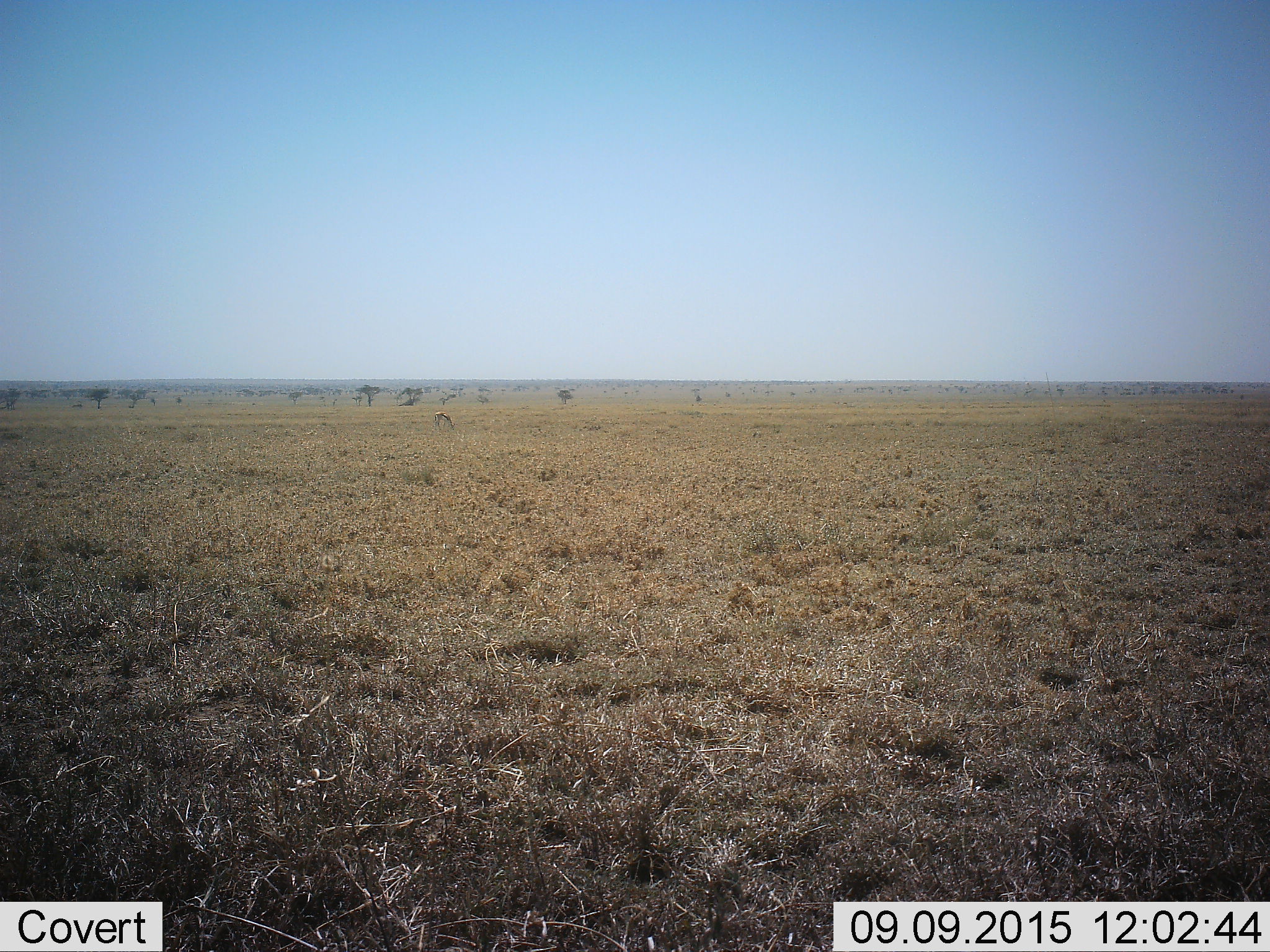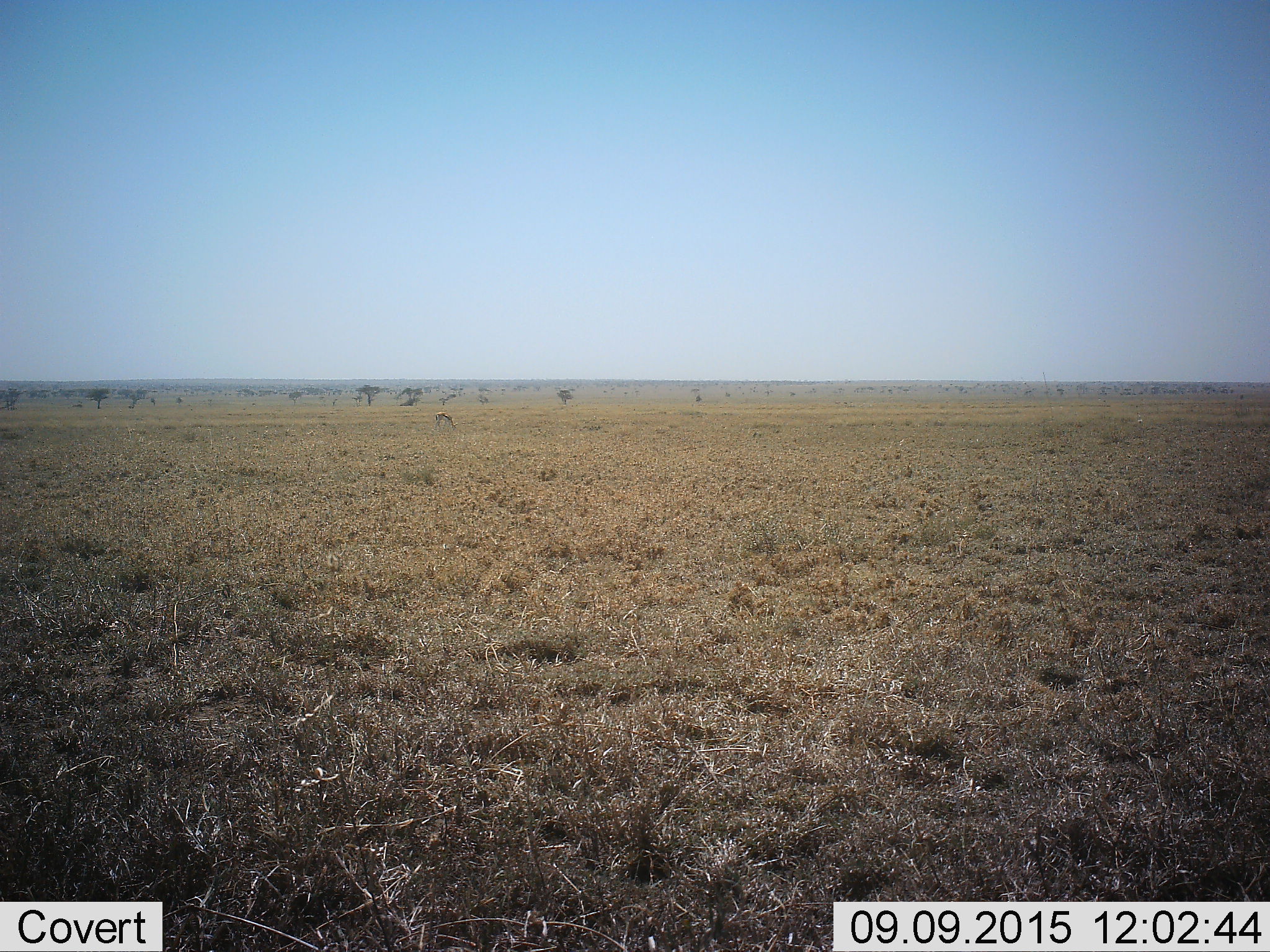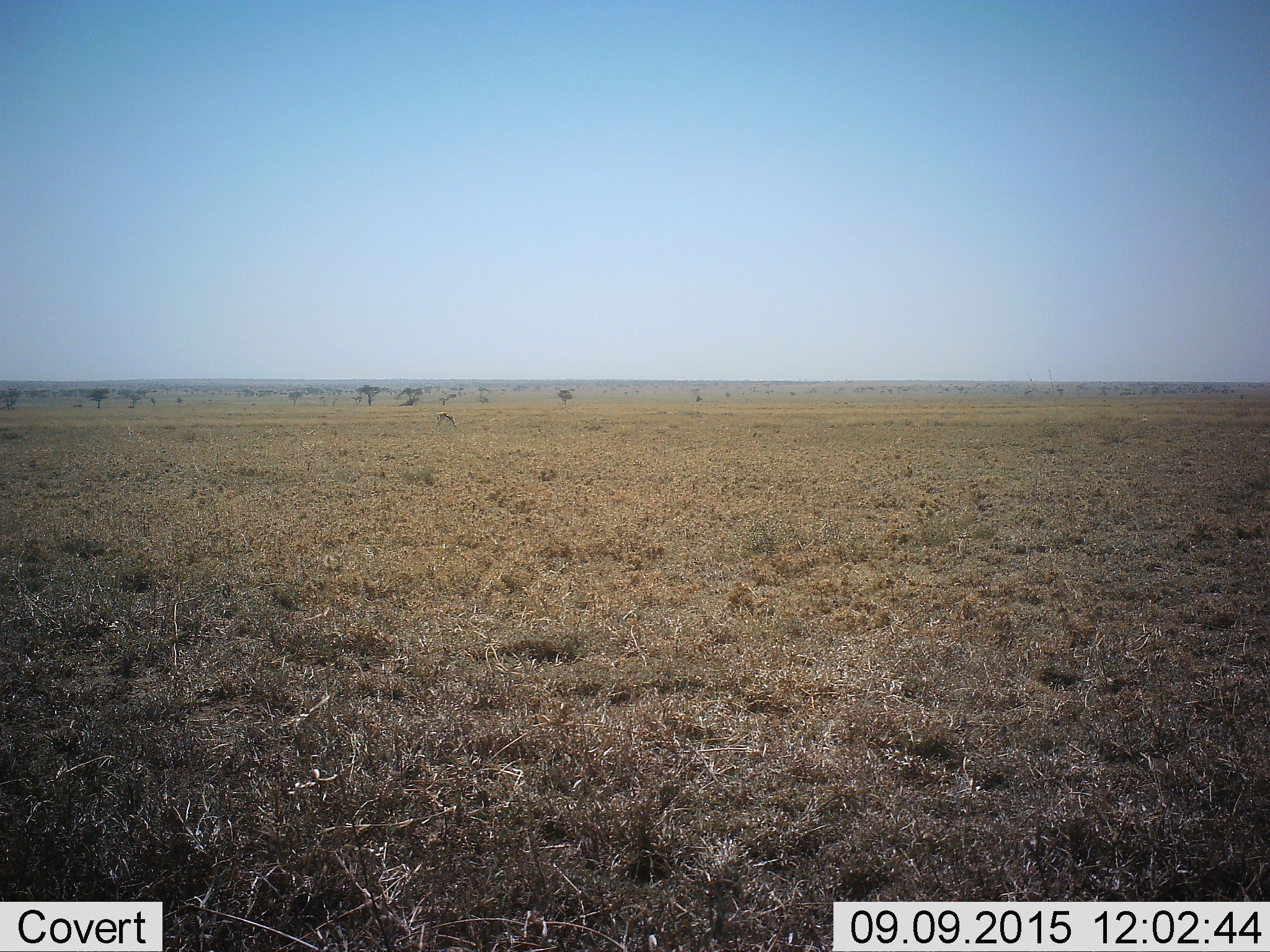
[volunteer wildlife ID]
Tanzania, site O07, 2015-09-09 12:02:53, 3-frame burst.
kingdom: Animalia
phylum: Chordata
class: Mammalia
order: Artiodactyla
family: Bovidae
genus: Eudorcas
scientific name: Eudorcas thomsonii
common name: thomson's gazelle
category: gazellethomsons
Gazellethomsons (thomson's gazelle) (Eudorcas thomsonii), count 1. Behavior (volunteer vote fractions): standing 40%, resting 0%, moving 0%, interacting 0%. Young present (vote fraction): 0%. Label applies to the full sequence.